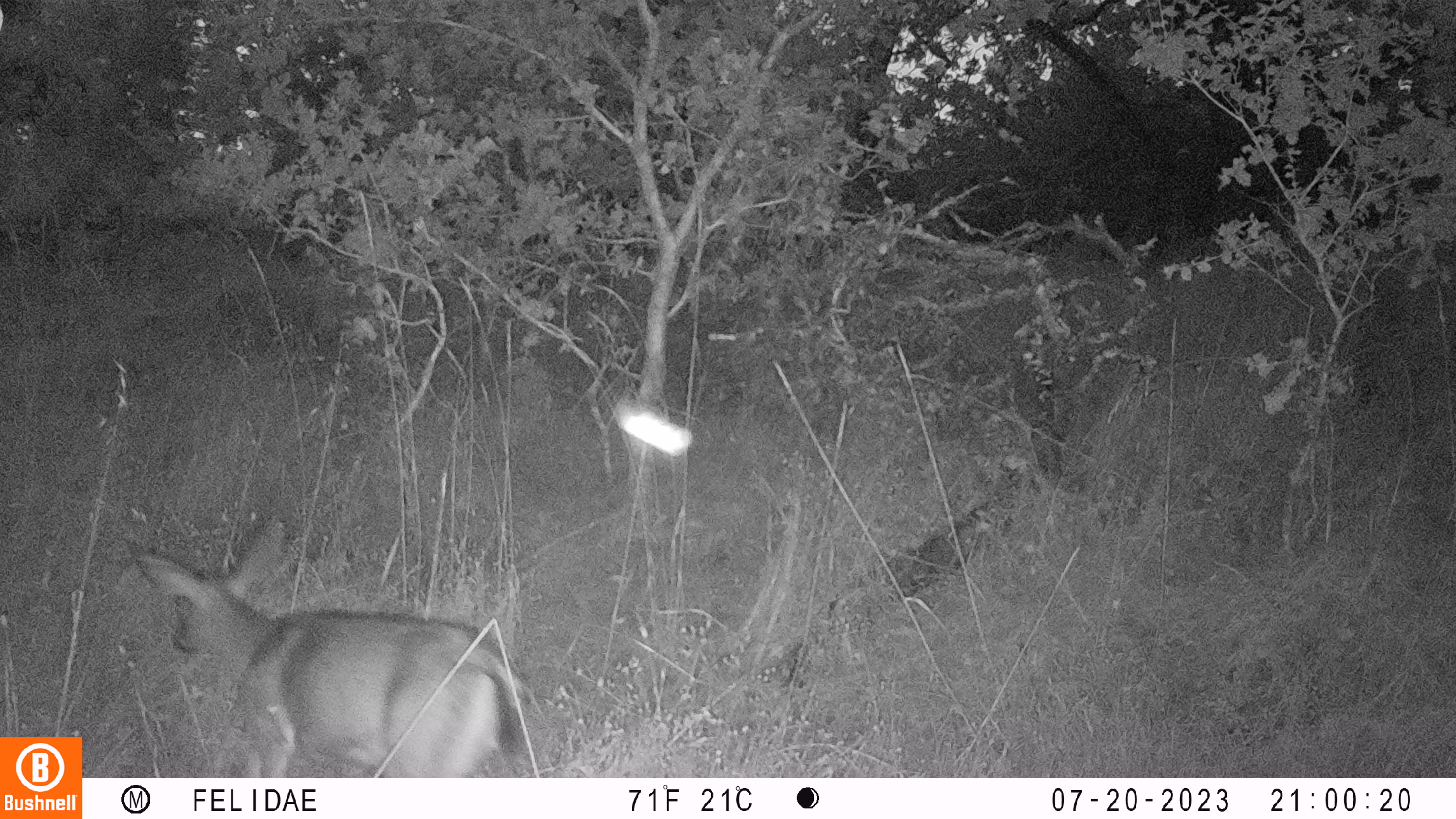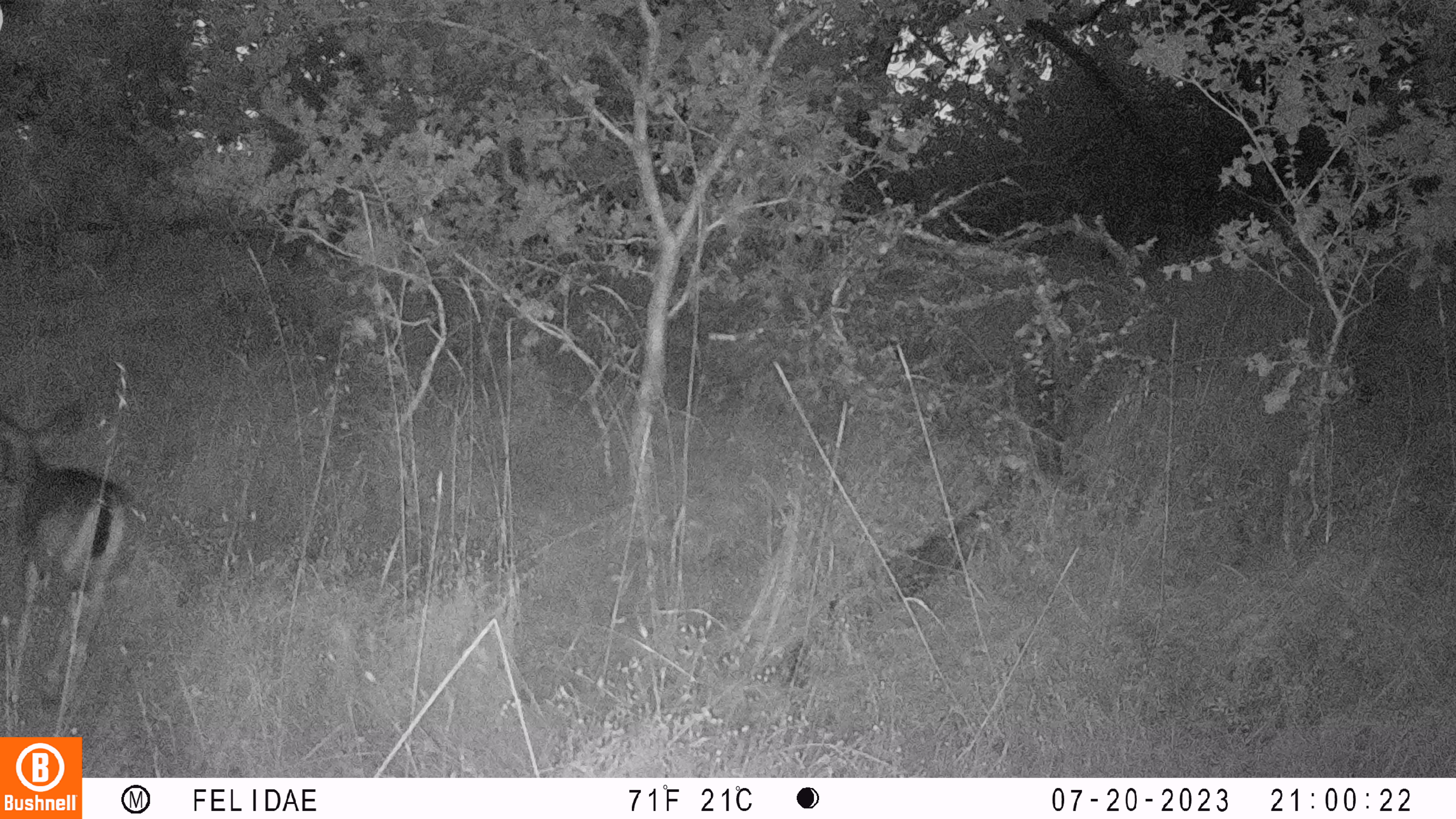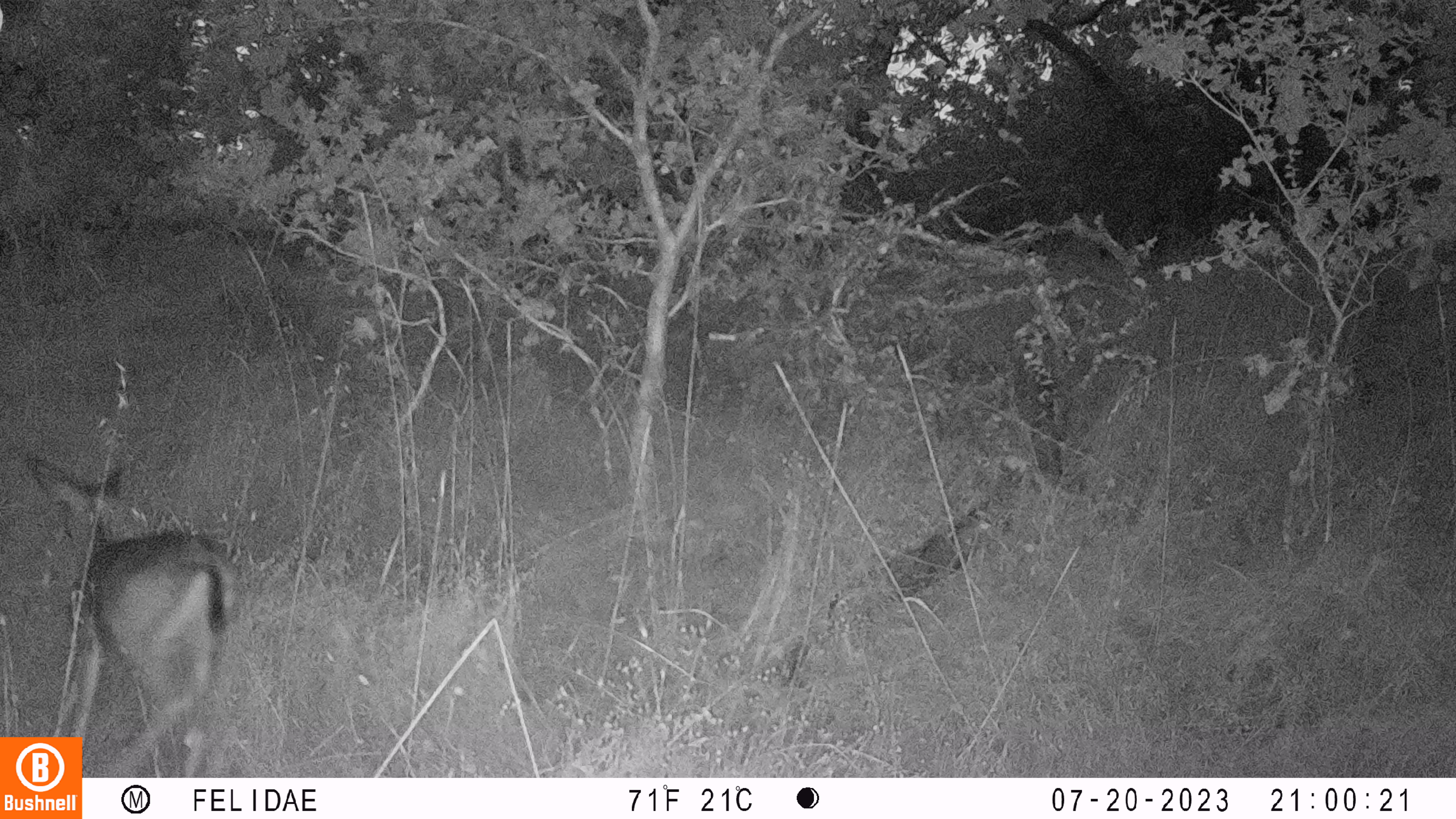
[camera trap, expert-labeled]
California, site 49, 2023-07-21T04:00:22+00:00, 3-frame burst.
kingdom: Animalia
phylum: Chordata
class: Mammalia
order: Artiodactyla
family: Cervidae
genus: Odocoileus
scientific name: Odocoileus hemionus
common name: mule deer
Mule deer (Odocoileus hemionus).